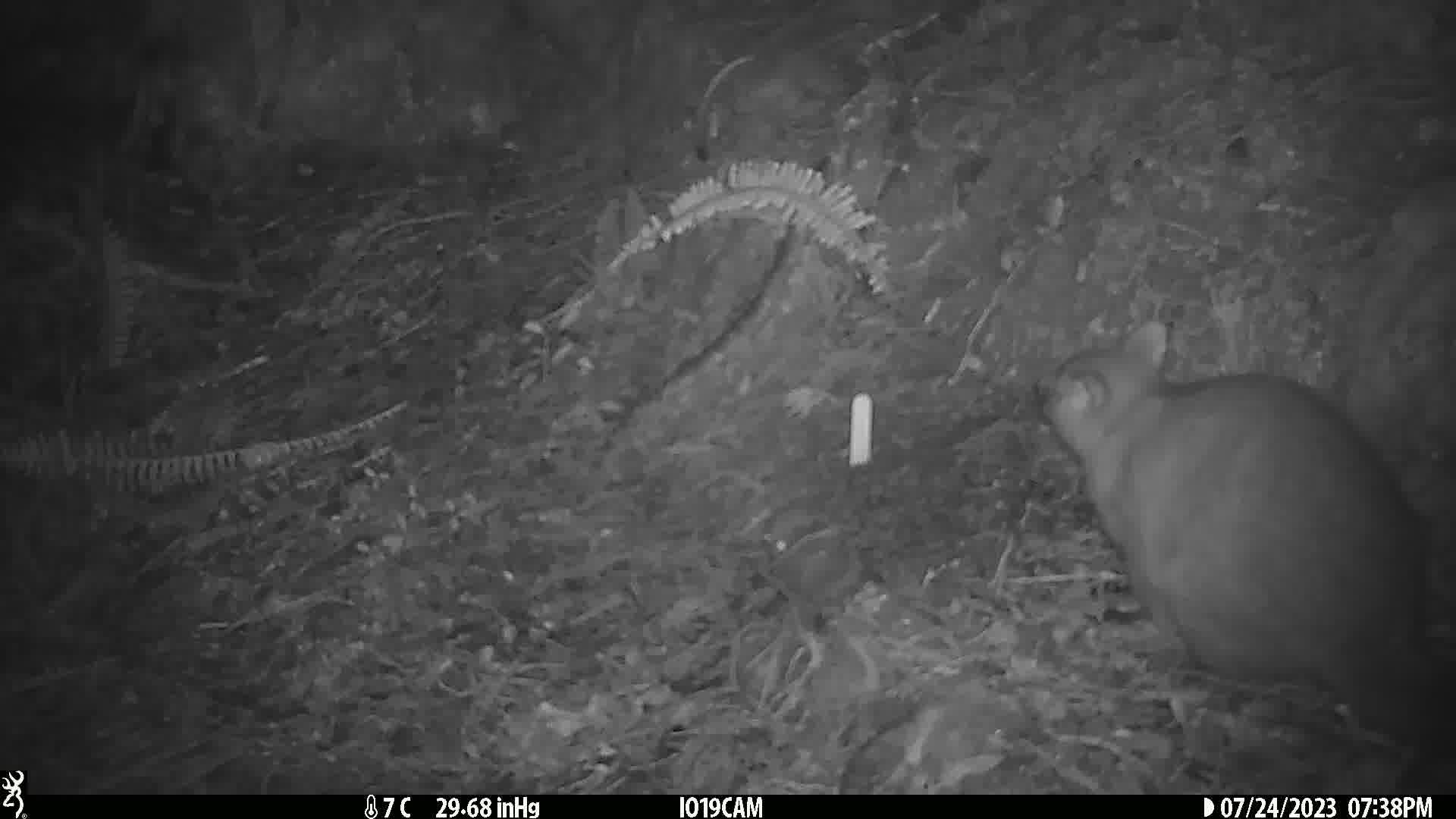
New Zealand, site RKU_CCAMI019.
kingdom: Animalia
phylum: Chordata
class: Mammalia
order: Diprotodontia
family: Phalangeridae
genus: Trichosurus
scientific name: Trichosurus vulpecula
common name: common brushtail possum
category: possum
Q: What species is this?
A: Possum (common brushtail possum) (Trichosurus vulpecula).